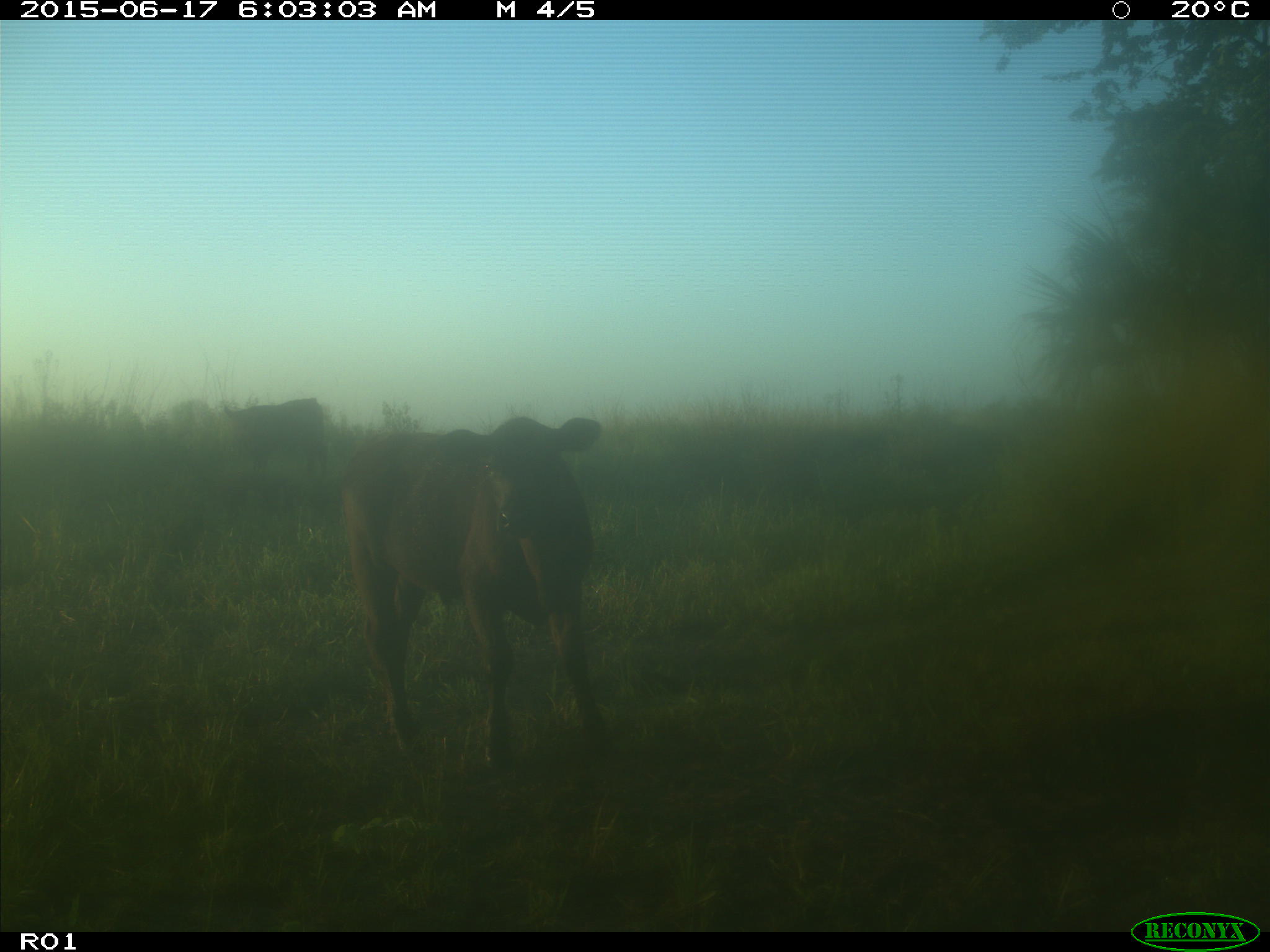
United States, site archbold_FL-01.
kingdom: Animalia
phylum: Chordata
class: Mammalia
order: Artiodactyla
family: Bovidae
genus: Bos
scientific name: Bos taurus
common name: domestic cow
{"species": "Bos taurus (domestic cow)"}